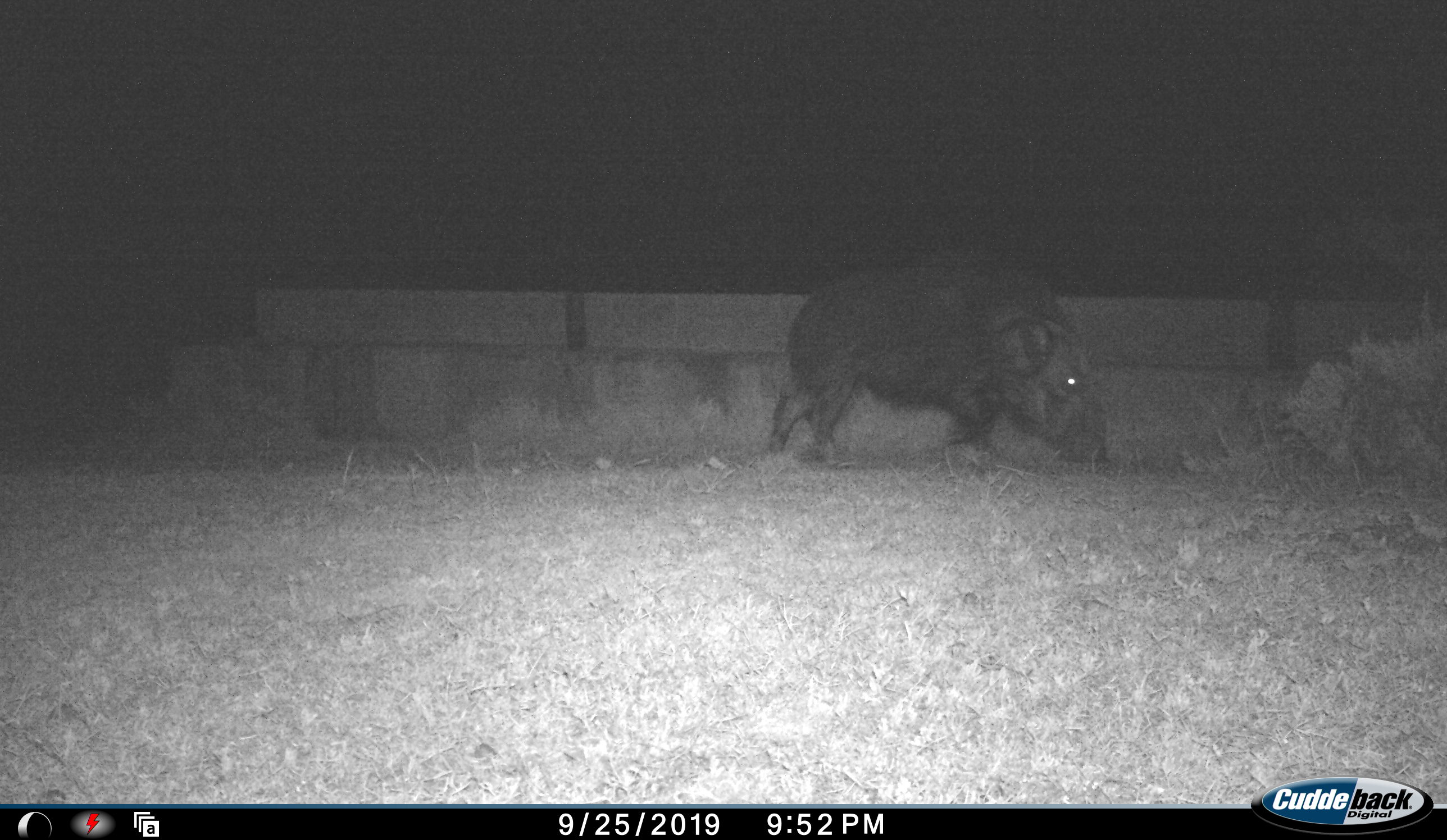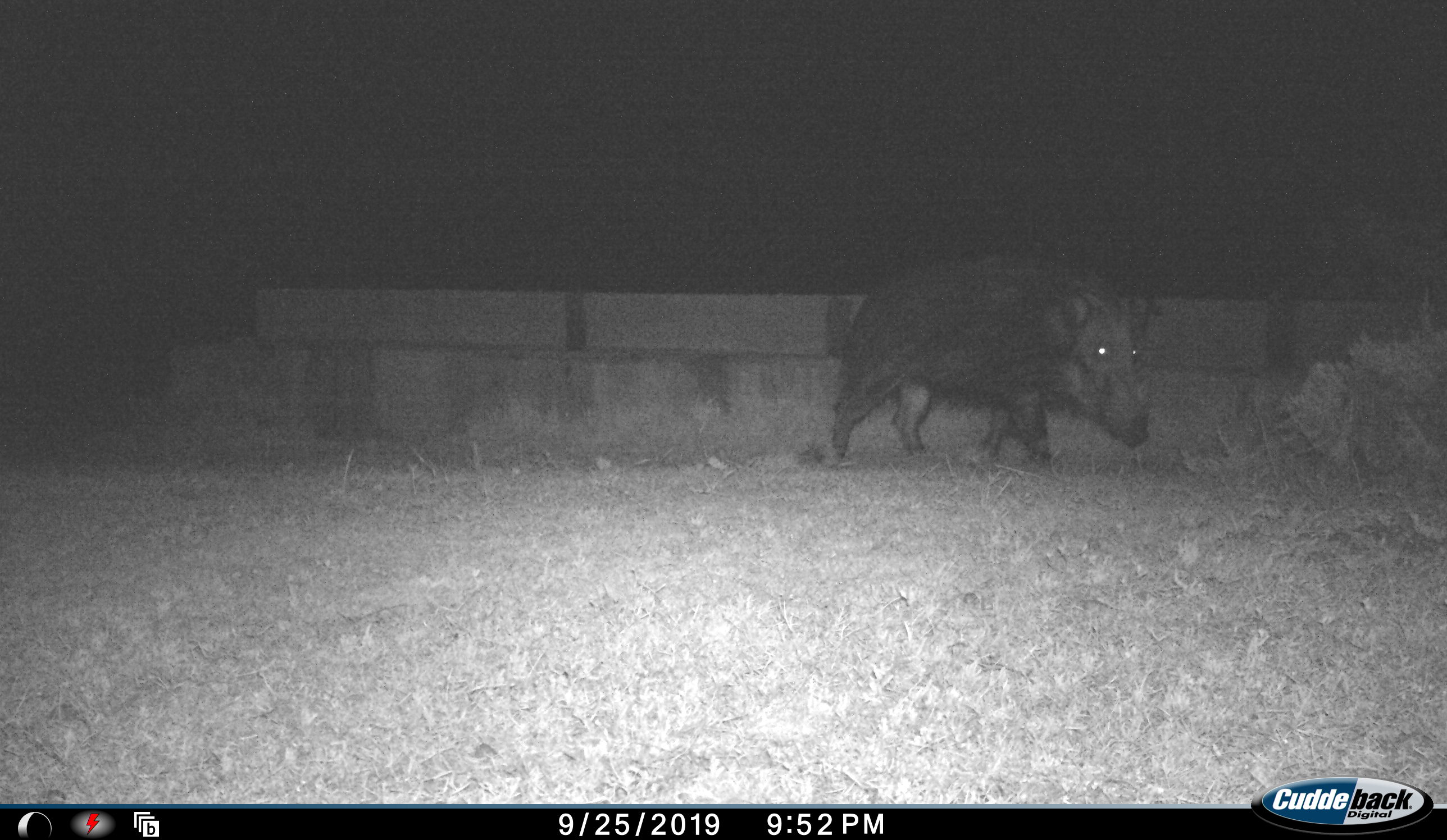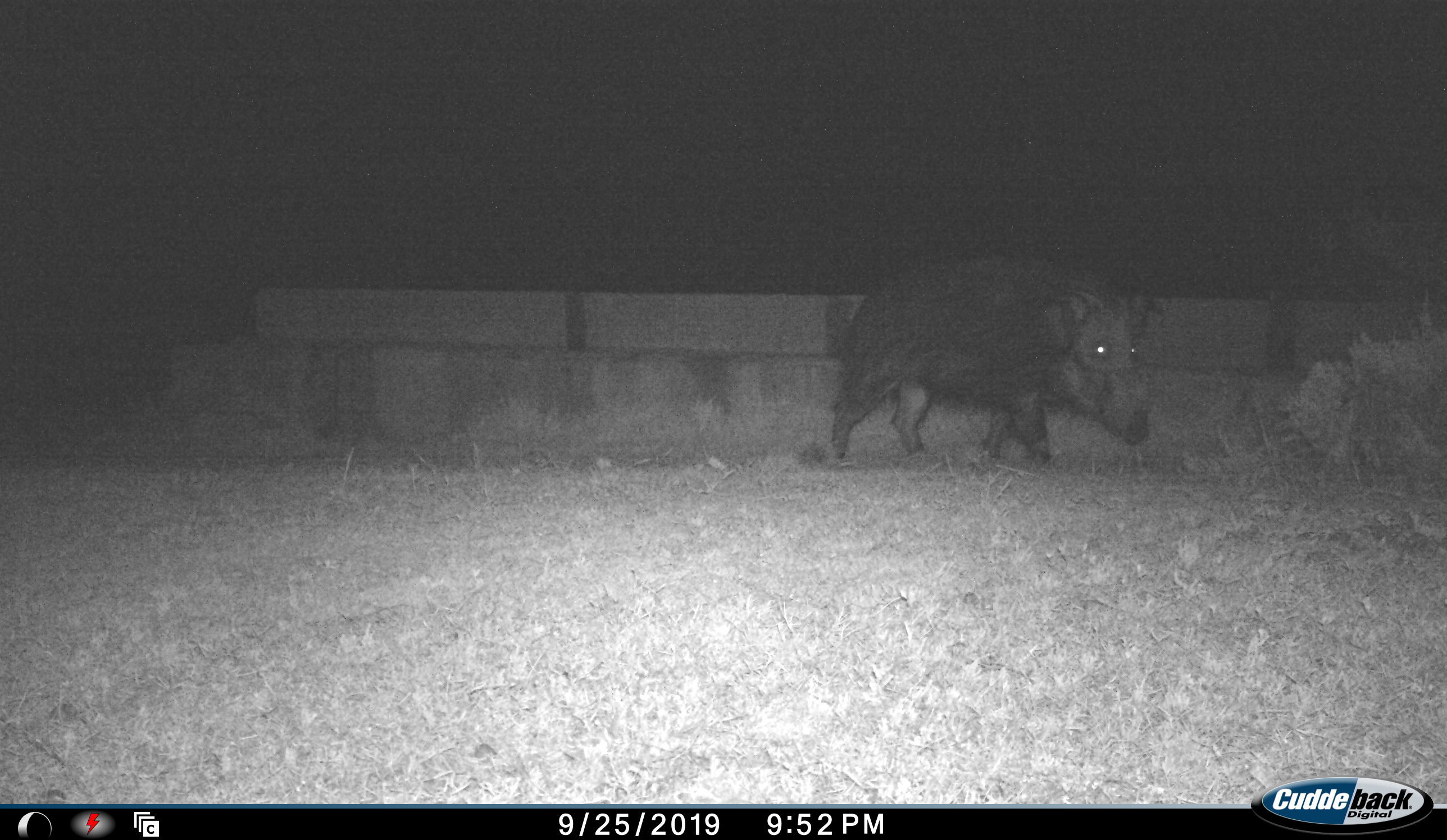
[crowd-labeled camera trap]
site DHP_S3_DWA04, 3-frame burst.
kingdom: Animalia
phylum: Chordata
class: Mammalia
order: Artiodactyla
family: Suidae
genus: Potamochoerus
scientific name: Potamochoerus larvatus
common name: bushpig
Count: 1.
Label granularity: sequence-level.